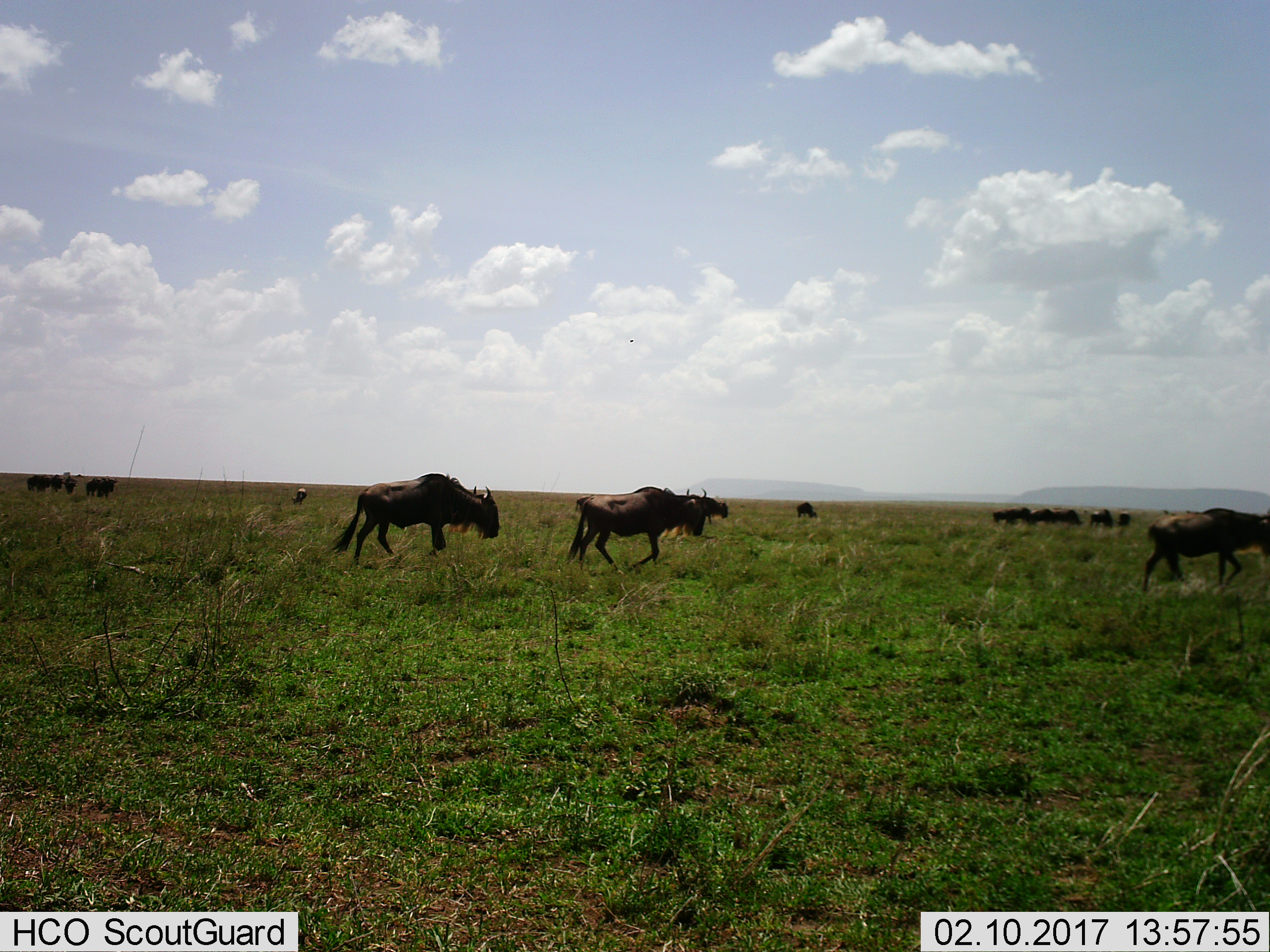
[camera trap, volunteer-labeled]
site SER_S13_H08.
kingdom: Animalia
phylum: Chordata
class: Mammalia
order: Artiodactyla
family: Bovidae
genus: Connochaetes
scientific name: Connochaetes taurinus taurinus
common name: blue wildebeest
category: wildebeestblue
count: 11-50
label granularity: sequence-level